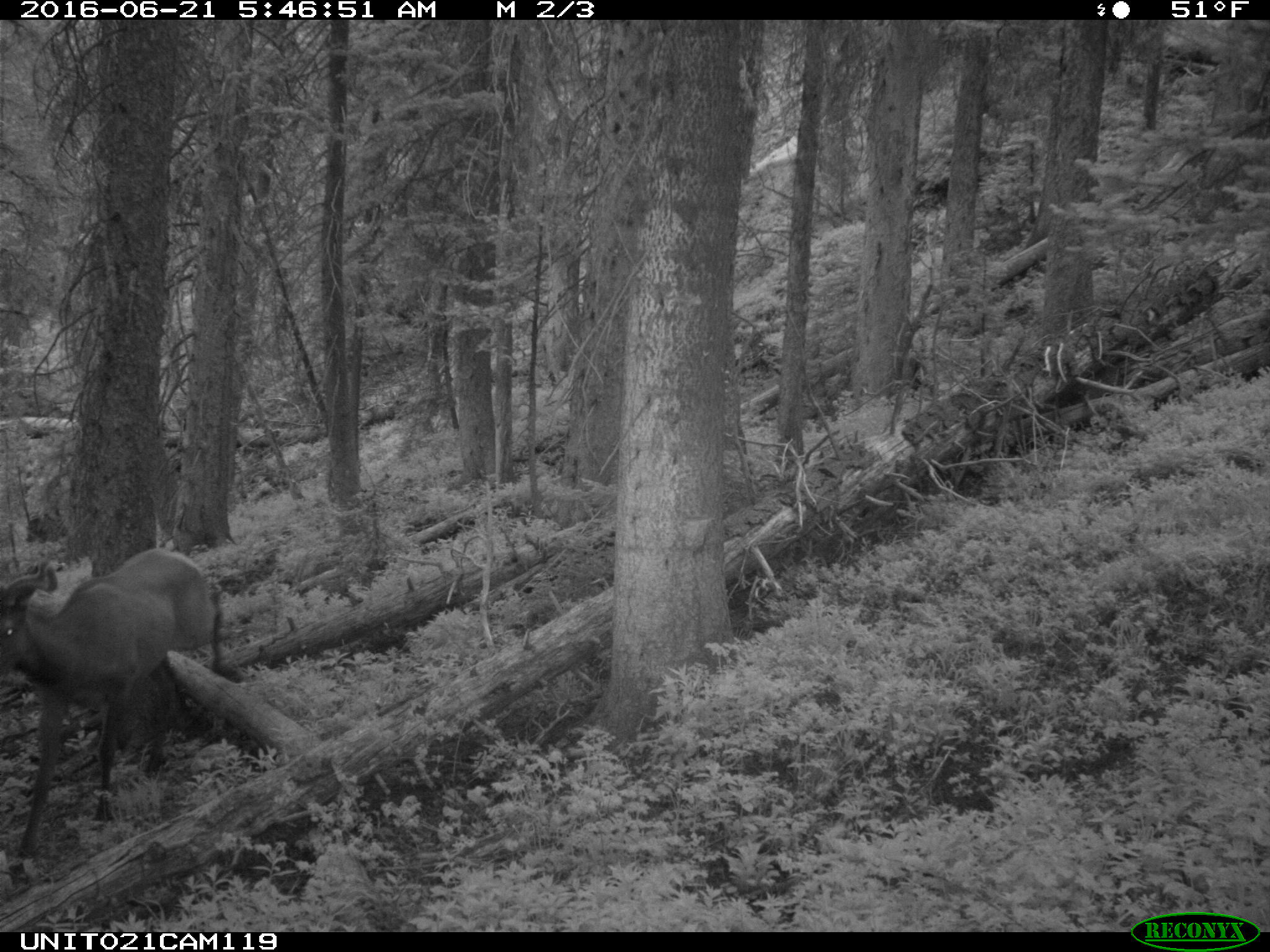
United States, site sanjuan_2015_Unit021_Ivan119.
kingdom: Animalia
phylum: Chordata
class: Mammalia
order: Artiodactyla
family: Cervidae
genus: Cervus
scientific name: Cervus elaphus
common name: red deer